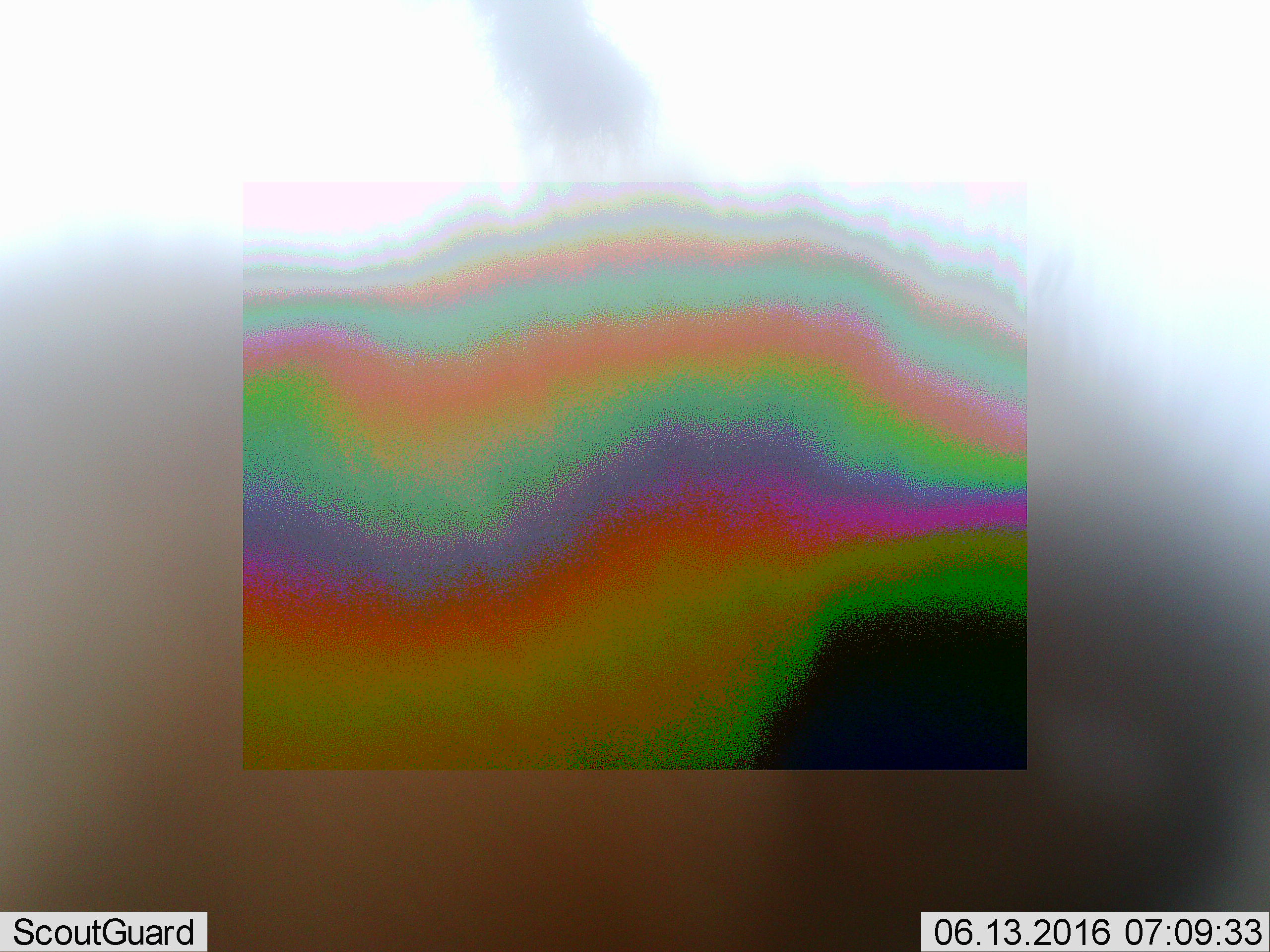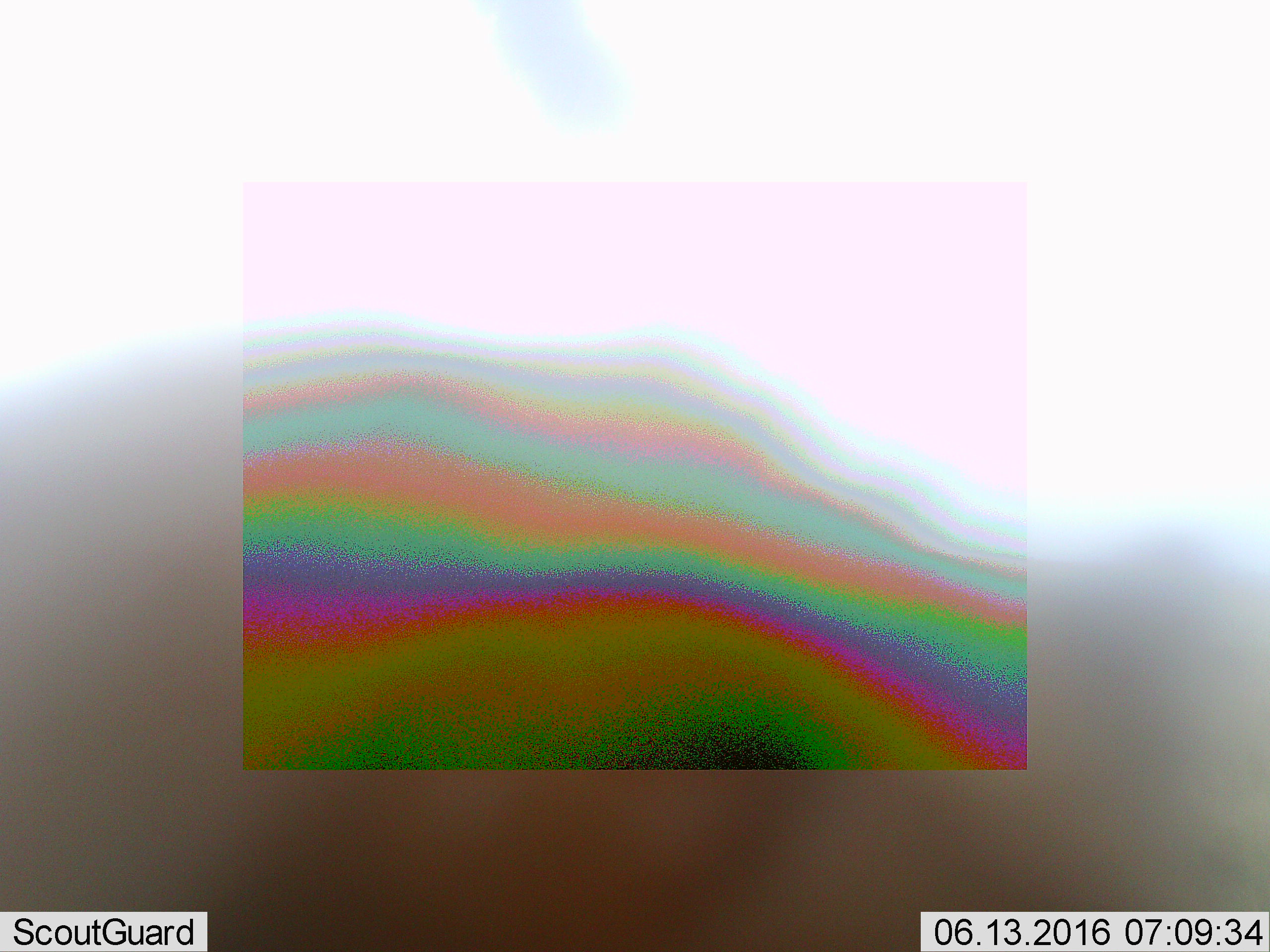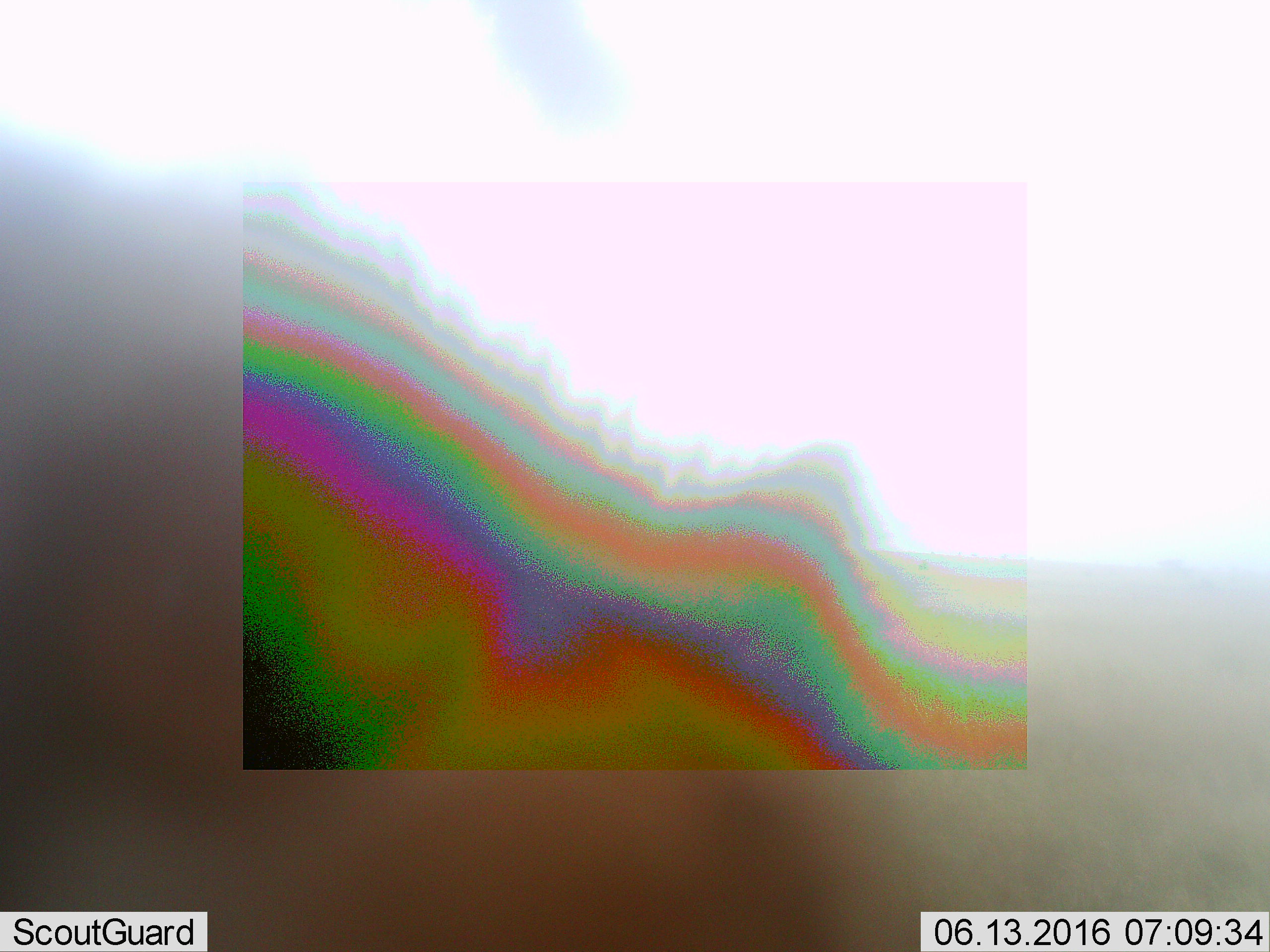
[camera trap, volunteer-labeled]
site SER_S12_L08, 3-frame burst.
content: unidentified animal